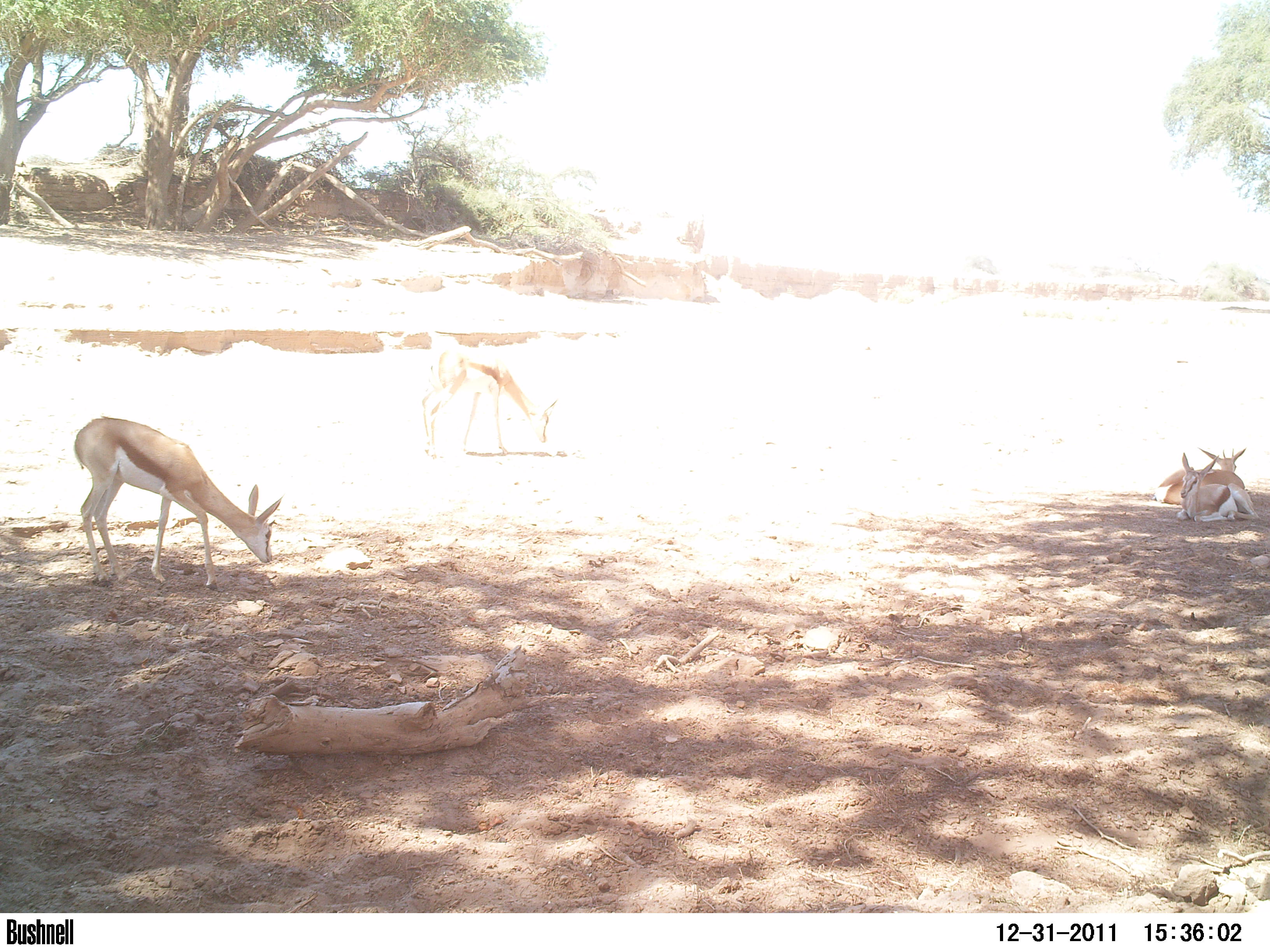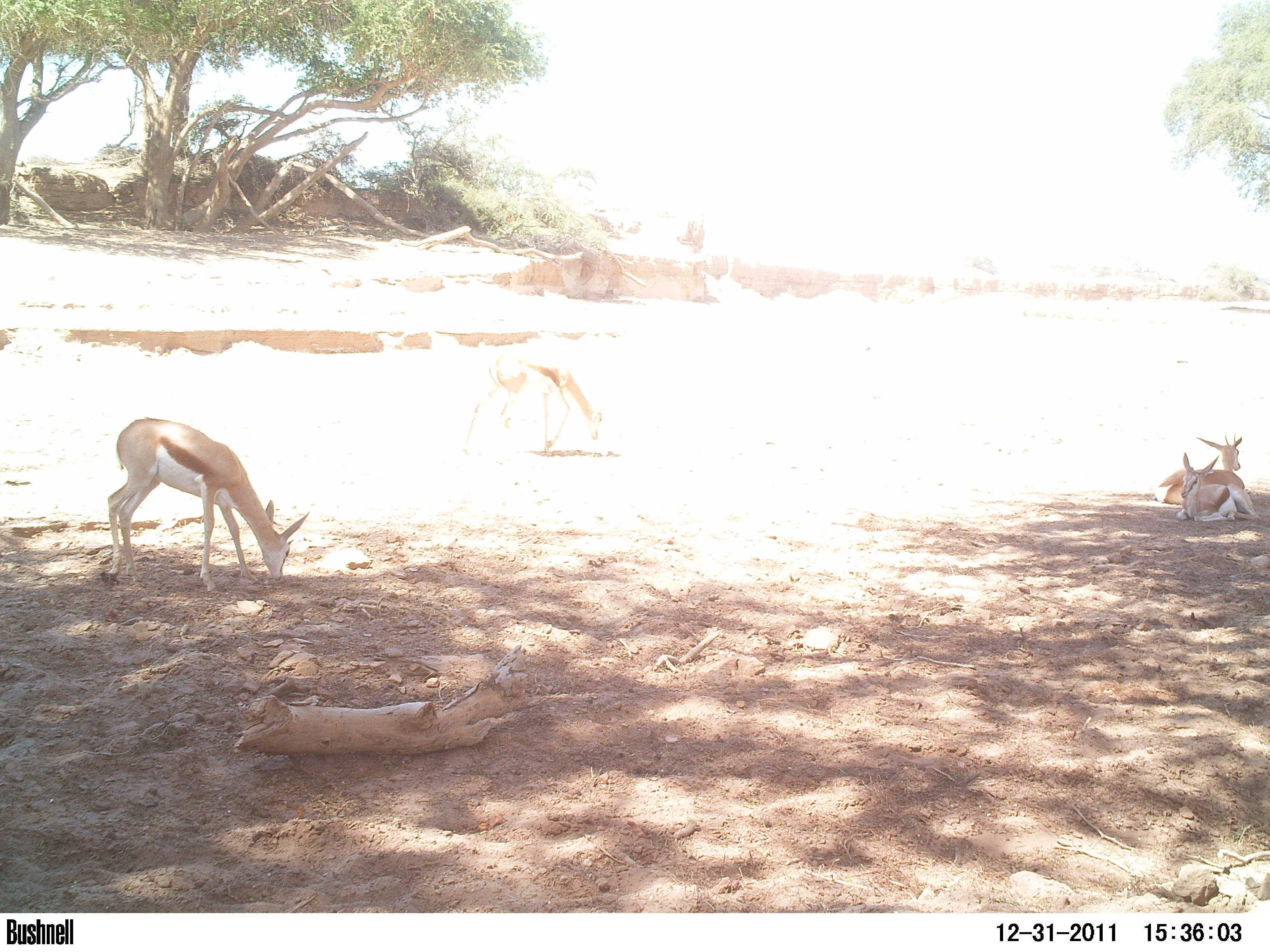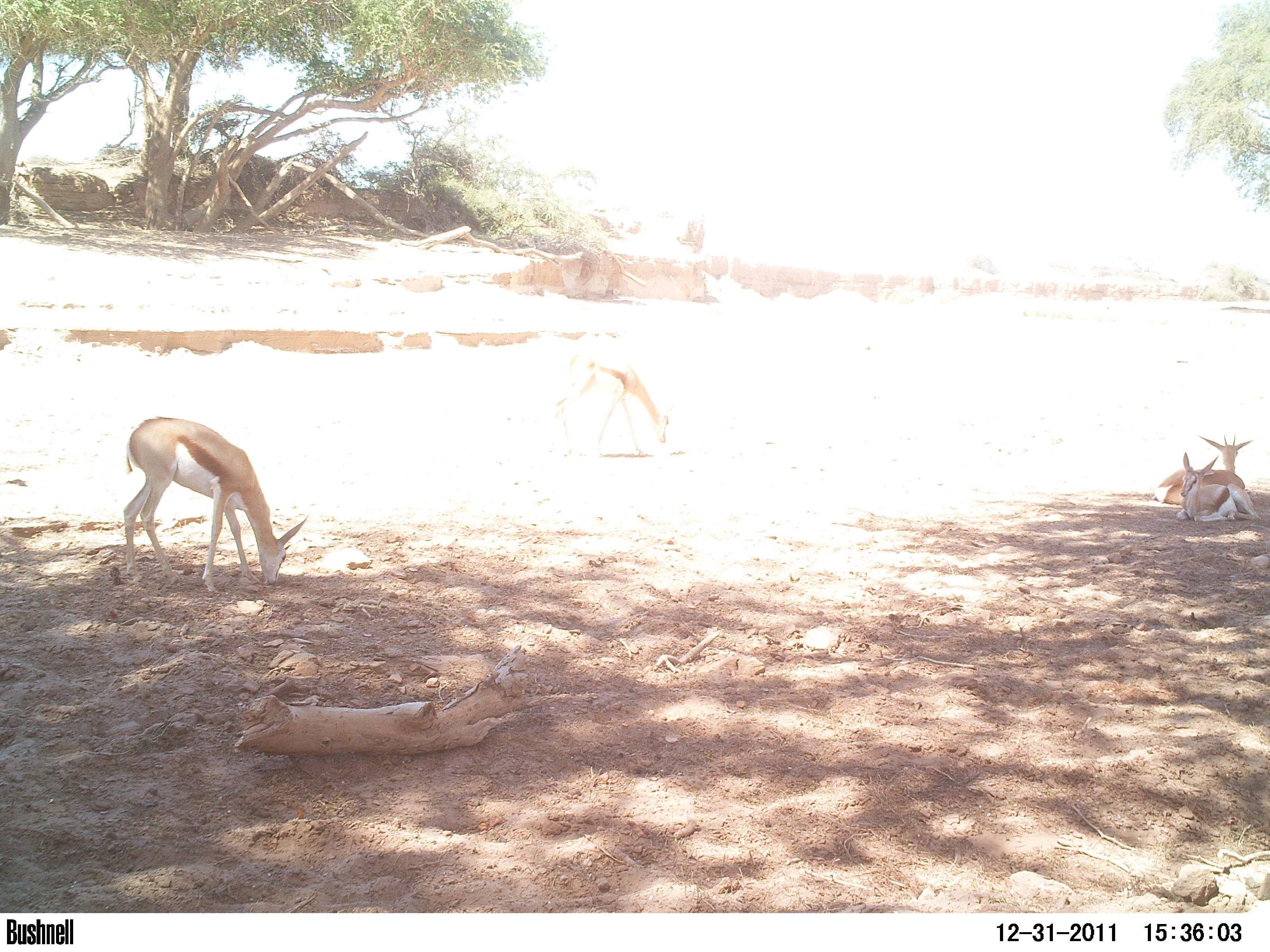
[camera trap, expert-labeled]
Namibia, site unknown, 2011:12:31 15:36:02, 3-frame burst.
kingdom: Animalia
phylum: Chordata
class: Mammalia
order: Artiodactyla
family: Bovidae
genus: Antidorcas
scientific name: Antidorcas marsupialis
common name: springbok